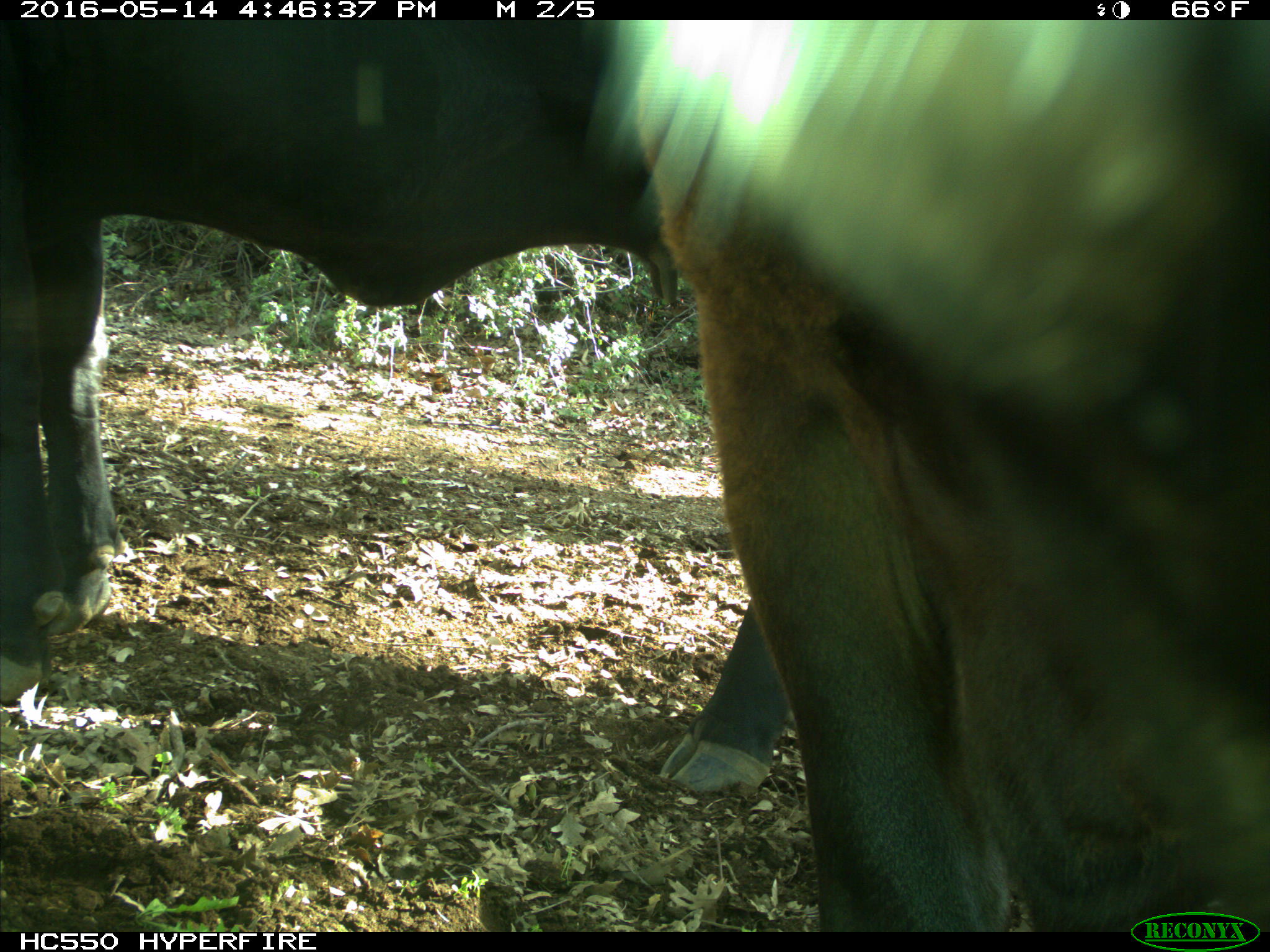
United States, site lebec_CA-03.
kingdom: Animalia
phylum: Chordata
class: Mammalia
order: Artiodactyla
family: Bovidae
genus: Bos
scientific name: Bos taurus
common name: domestic cow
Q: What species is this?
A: Bos taurus (domestic cow).